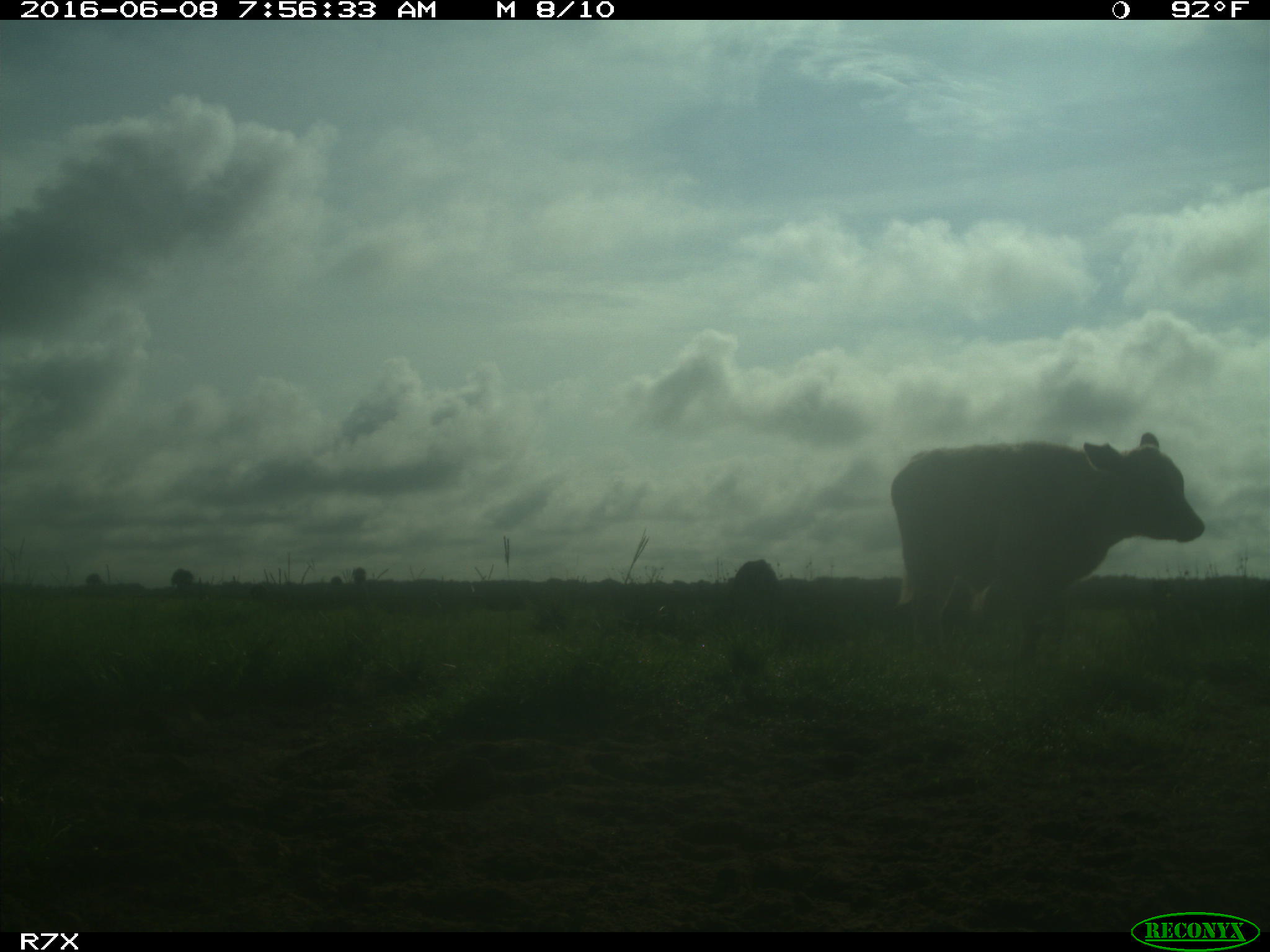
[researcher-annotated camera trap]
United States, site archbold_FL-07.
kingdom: Animalia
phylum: Chordata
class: Mammalia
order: Artiodactyla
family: Bovidae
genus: Bos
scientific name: Bos taurus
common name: domestic cow